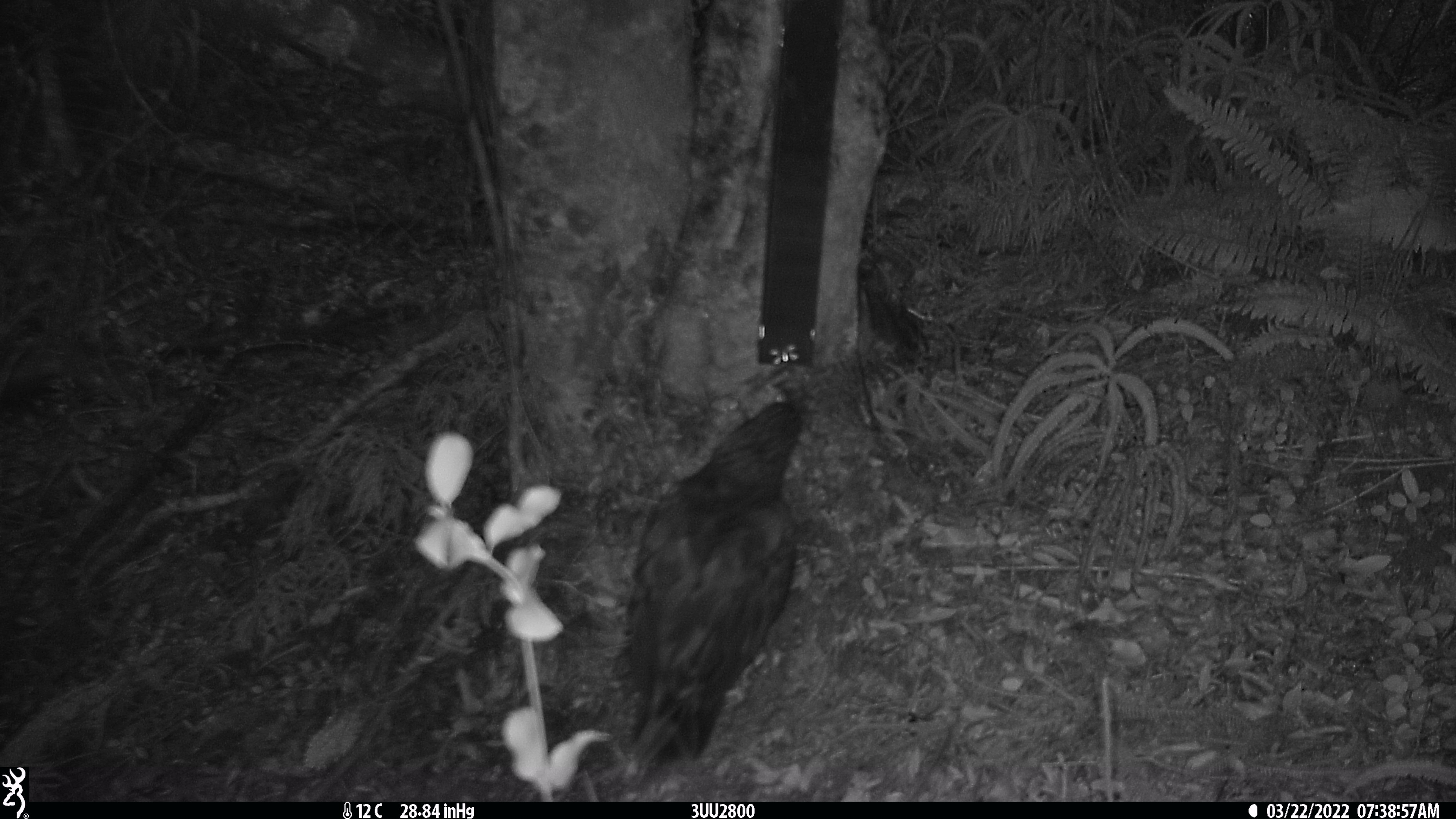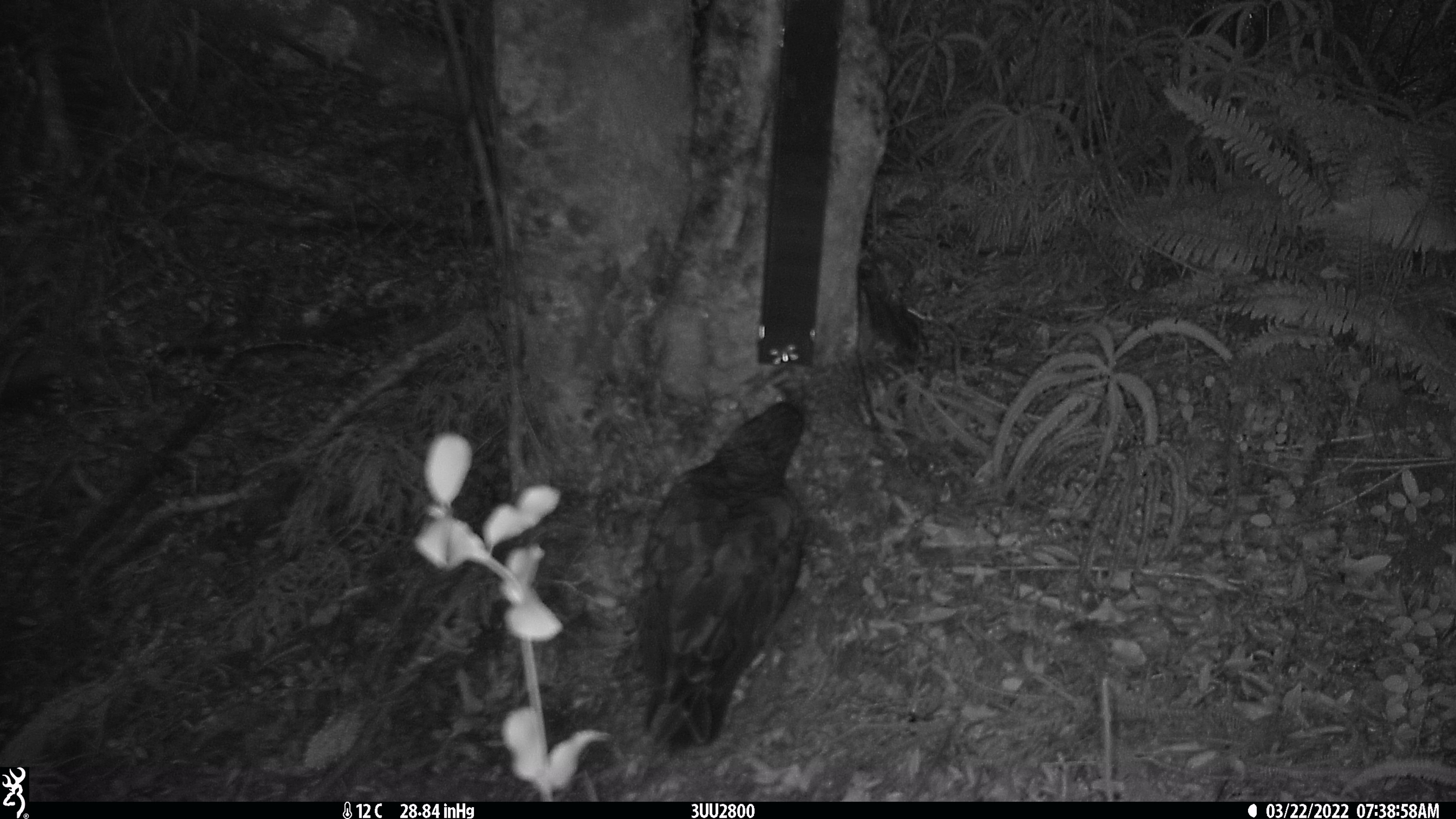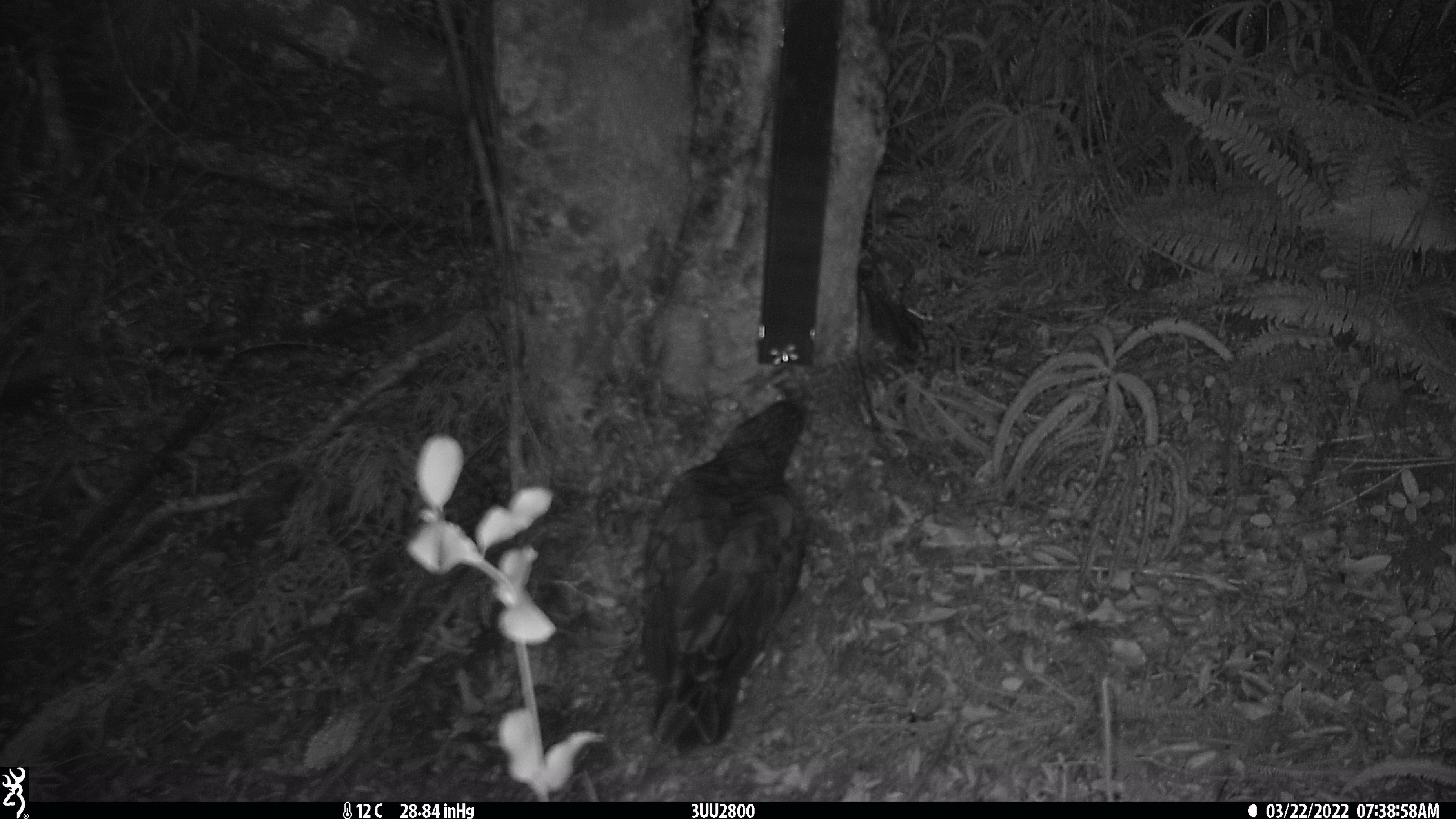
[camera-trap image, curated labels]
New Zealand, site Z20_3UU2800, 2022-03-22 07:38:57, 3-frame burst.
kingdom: Animalia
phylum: Chordata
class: Aves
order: Psittaciformes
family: Strigopidae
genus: Nestor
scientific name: Nestor notabilis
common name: kea